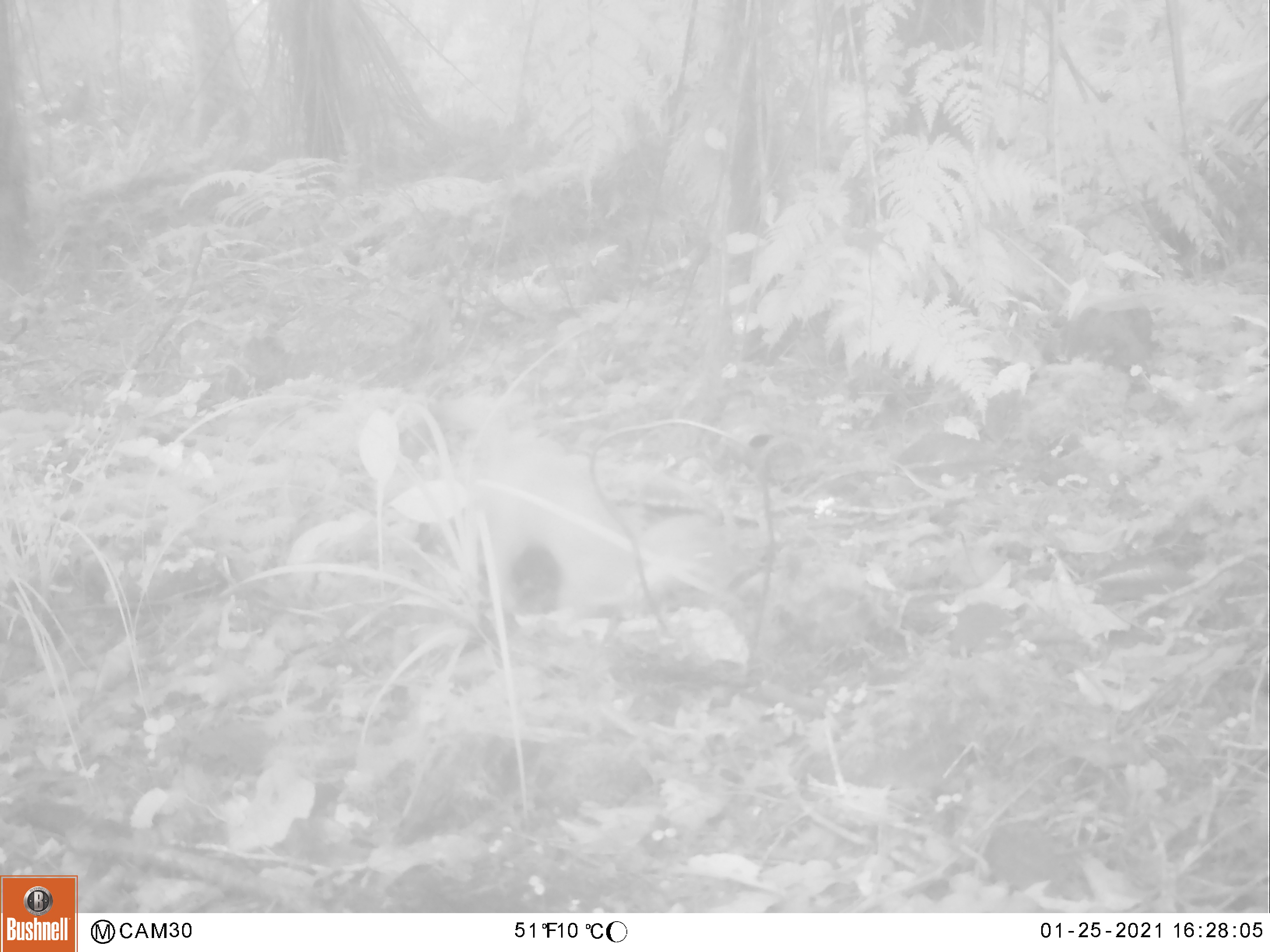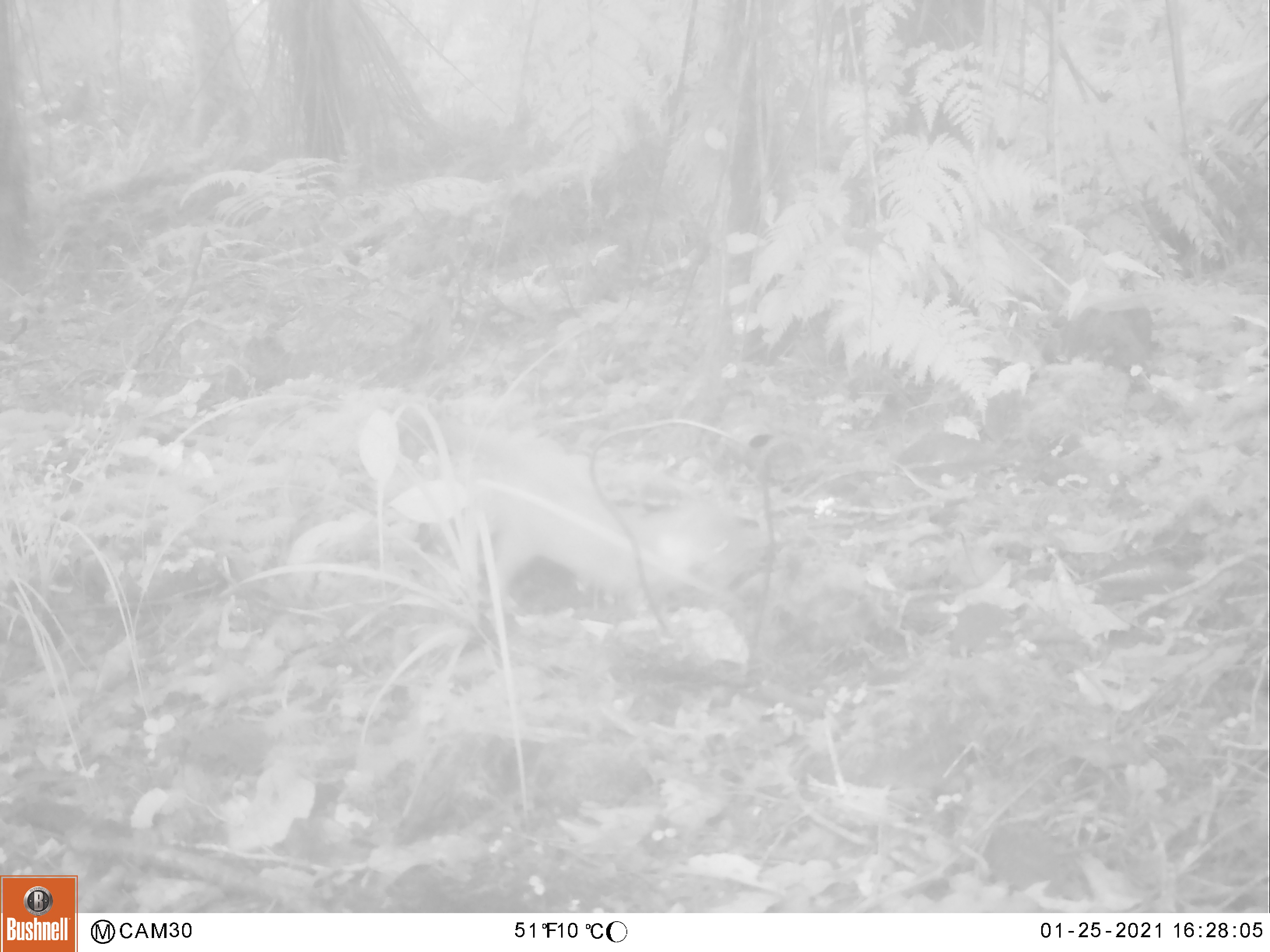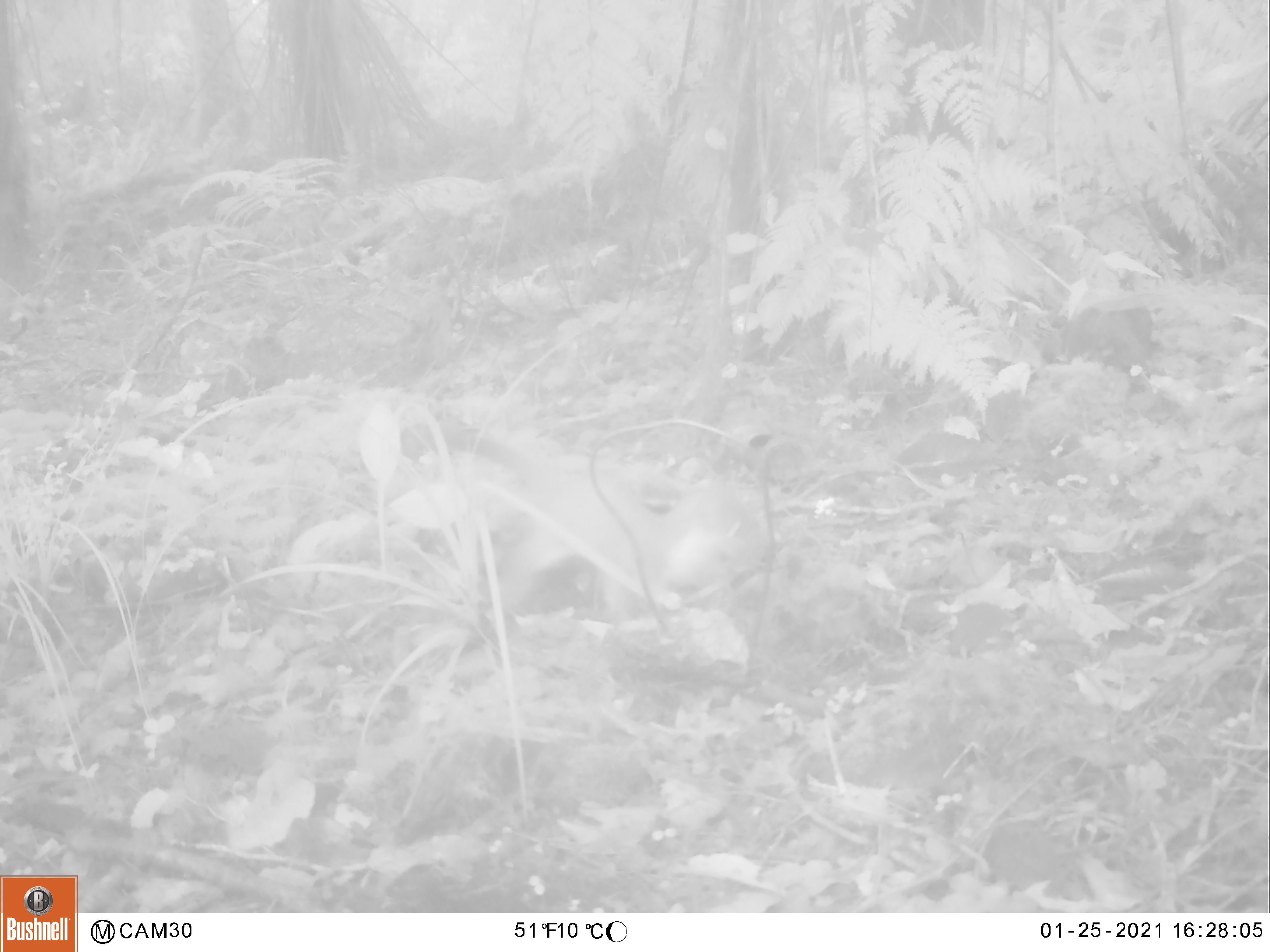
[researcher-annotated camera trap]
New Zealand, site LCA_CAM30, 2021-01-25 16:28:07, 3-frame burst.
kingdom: Animalia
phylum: Chordata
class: Mammalia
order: Carnivora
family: Mustelidae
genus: Mustela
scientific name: Mustela erminea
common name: stoat